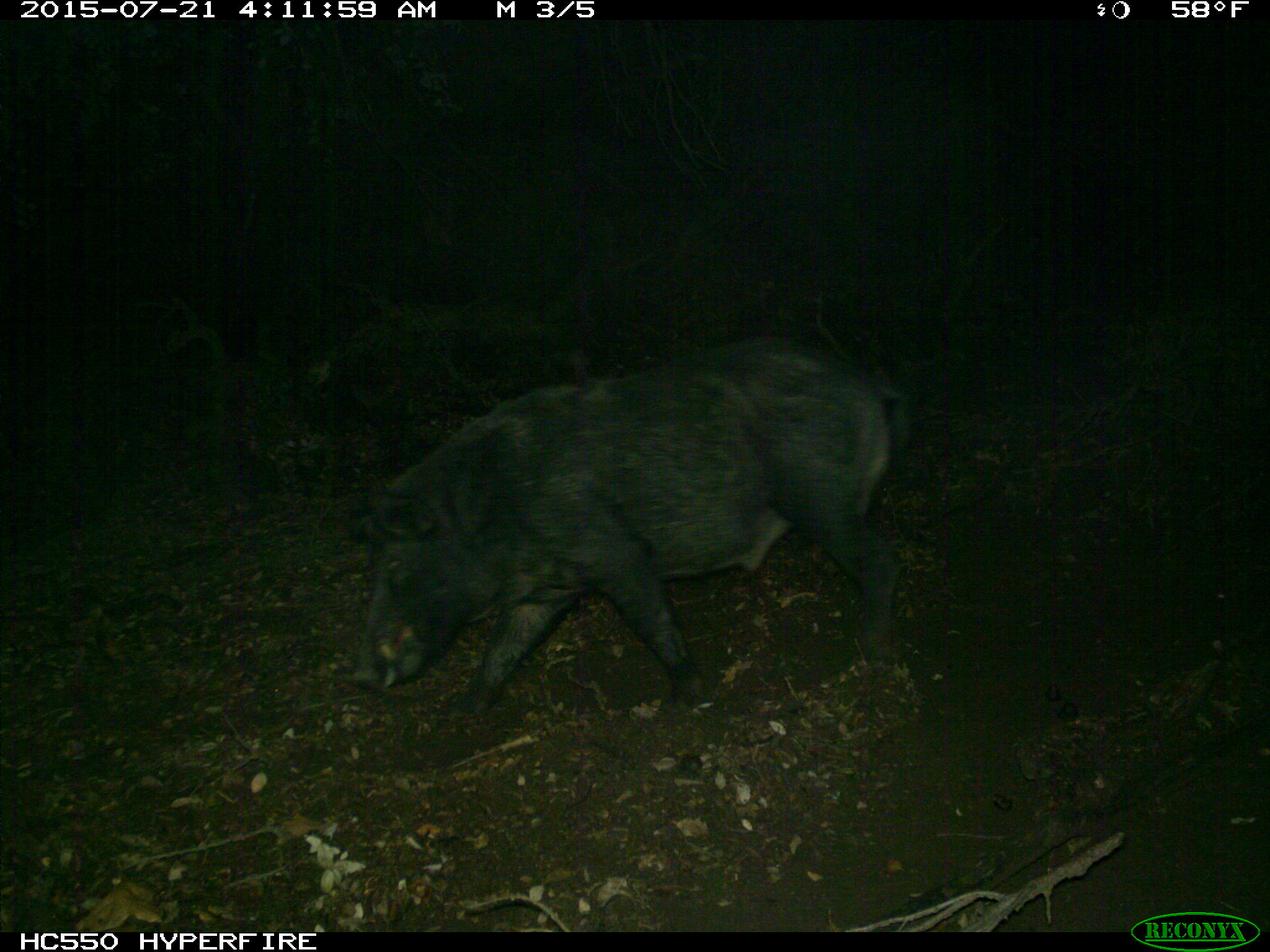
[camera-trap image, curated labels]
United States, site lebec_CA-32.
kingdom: Animalia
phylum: Chordata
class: Mammalia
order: Artiodactyla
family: Suidae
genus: Sus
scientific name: Sus scrofa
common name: wild boar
Sus scrofa (wild boar).